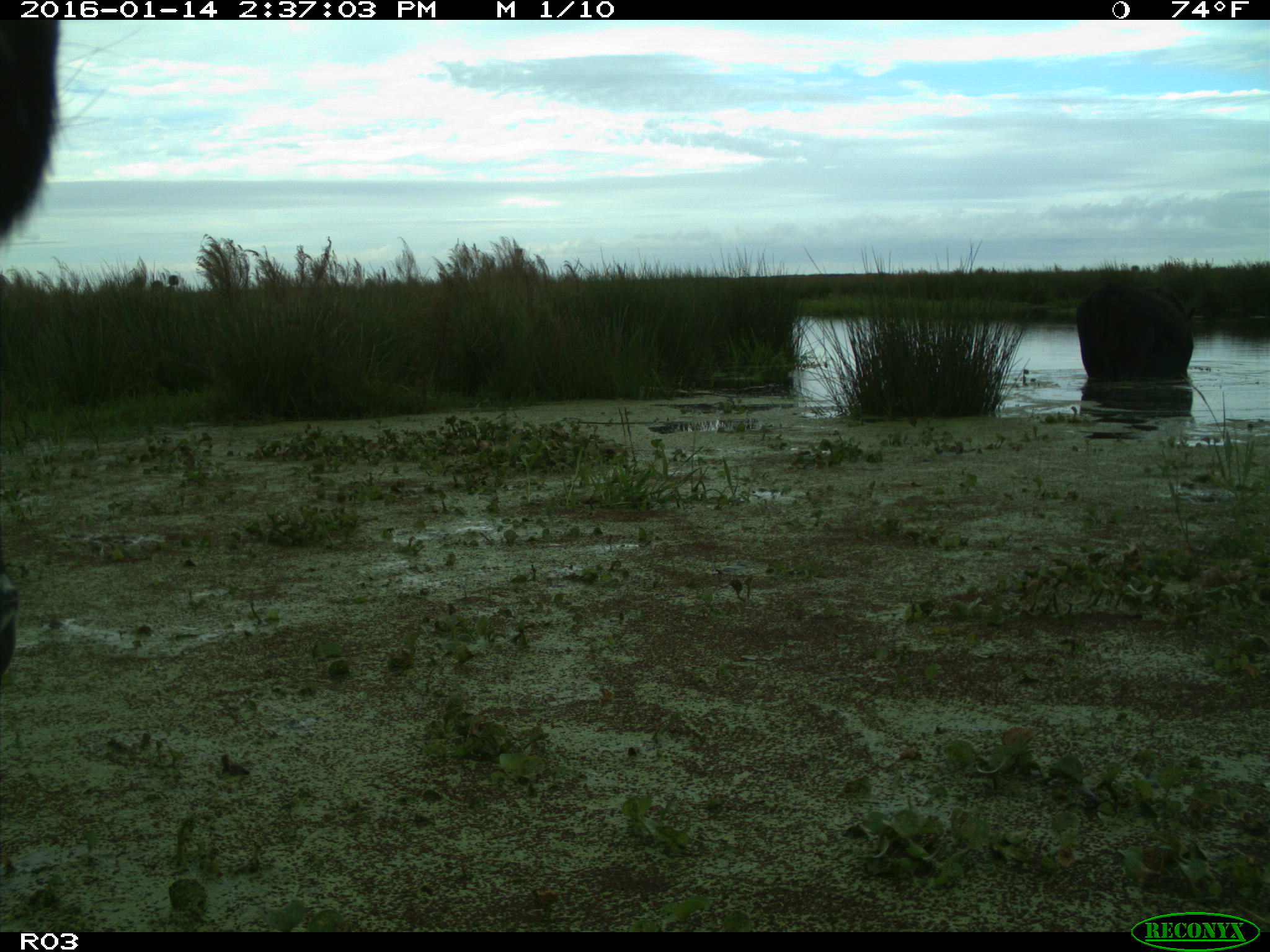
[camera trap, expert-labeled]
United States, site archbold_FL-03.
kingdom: Animalia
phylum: Chordata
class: Mammalia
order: Artiodactyla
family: Bovidae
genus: Bos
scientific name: Bos taurus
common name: domestic cow